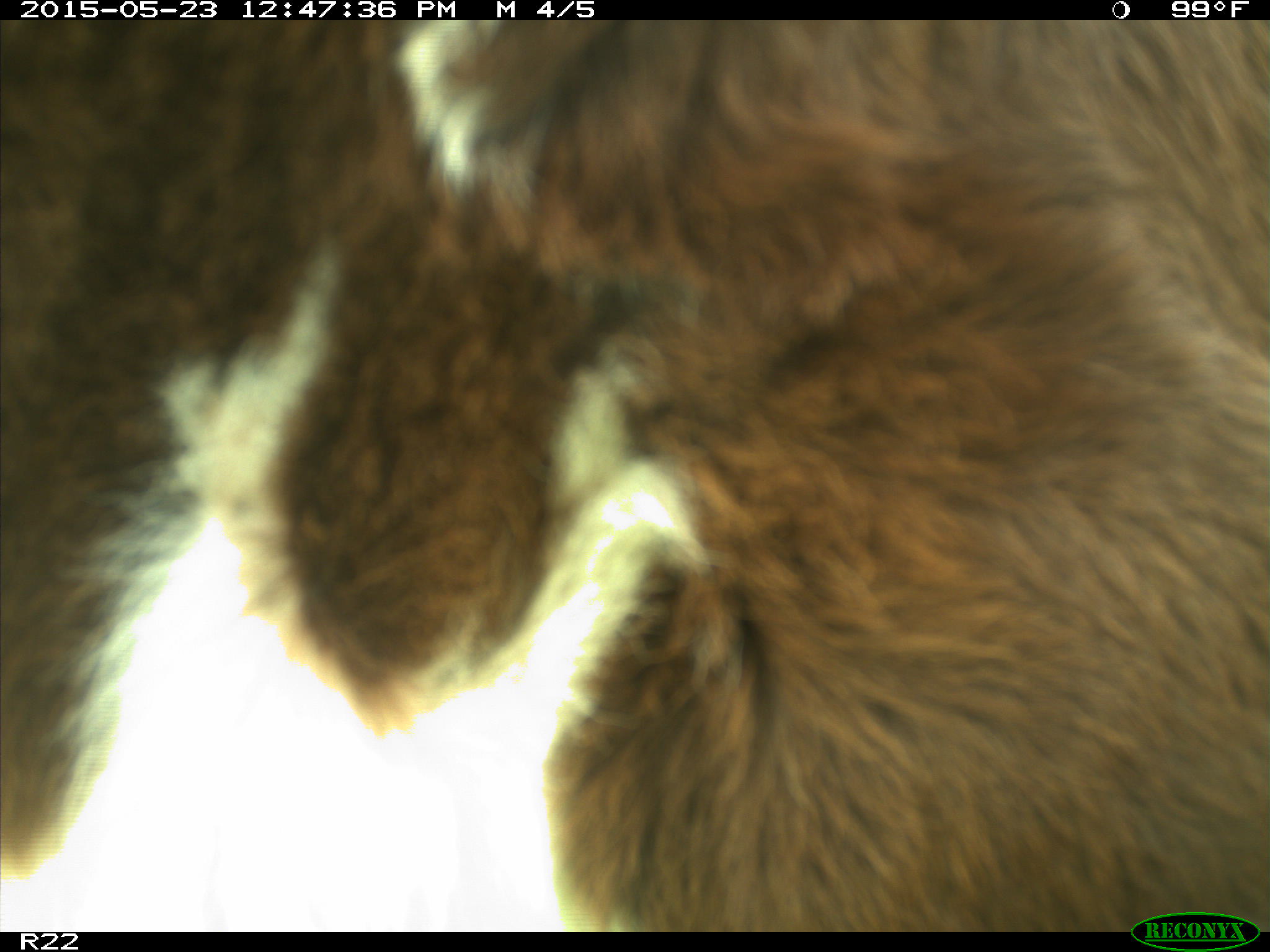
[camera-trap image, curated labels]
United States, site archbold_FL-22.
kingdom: Animalia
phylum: Chordata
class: Mammalia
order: Artiodactyla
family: Bovidae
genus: Bos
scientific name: Bos taurus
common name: domestic cow